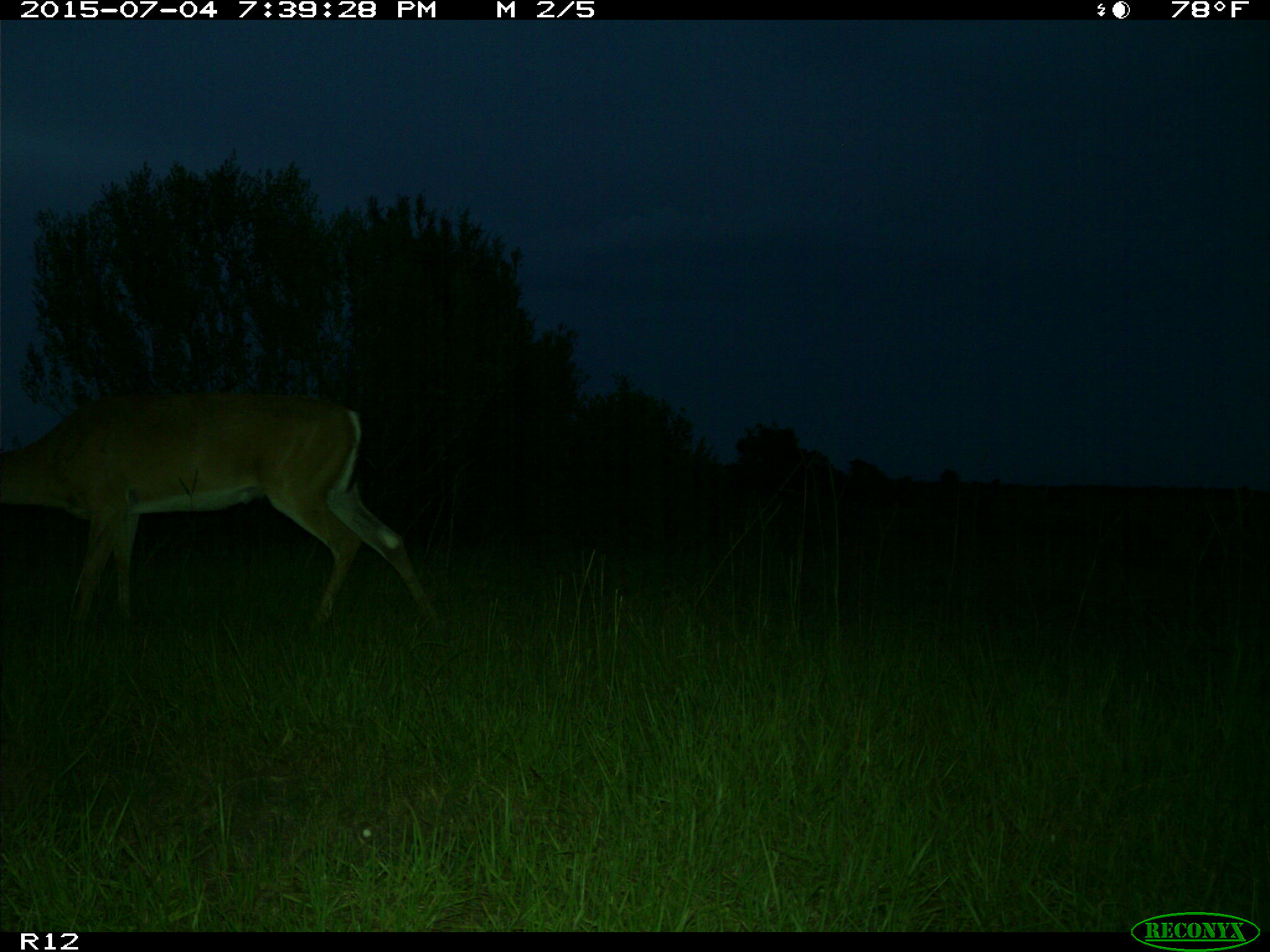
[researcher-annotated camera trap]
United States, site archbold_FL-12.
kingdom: Animalia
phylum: Chordata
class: Mammalia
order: Artiodactyla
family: Cervidae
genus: Odocoileus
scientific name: Odocoileus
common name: deer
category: unidentified deer